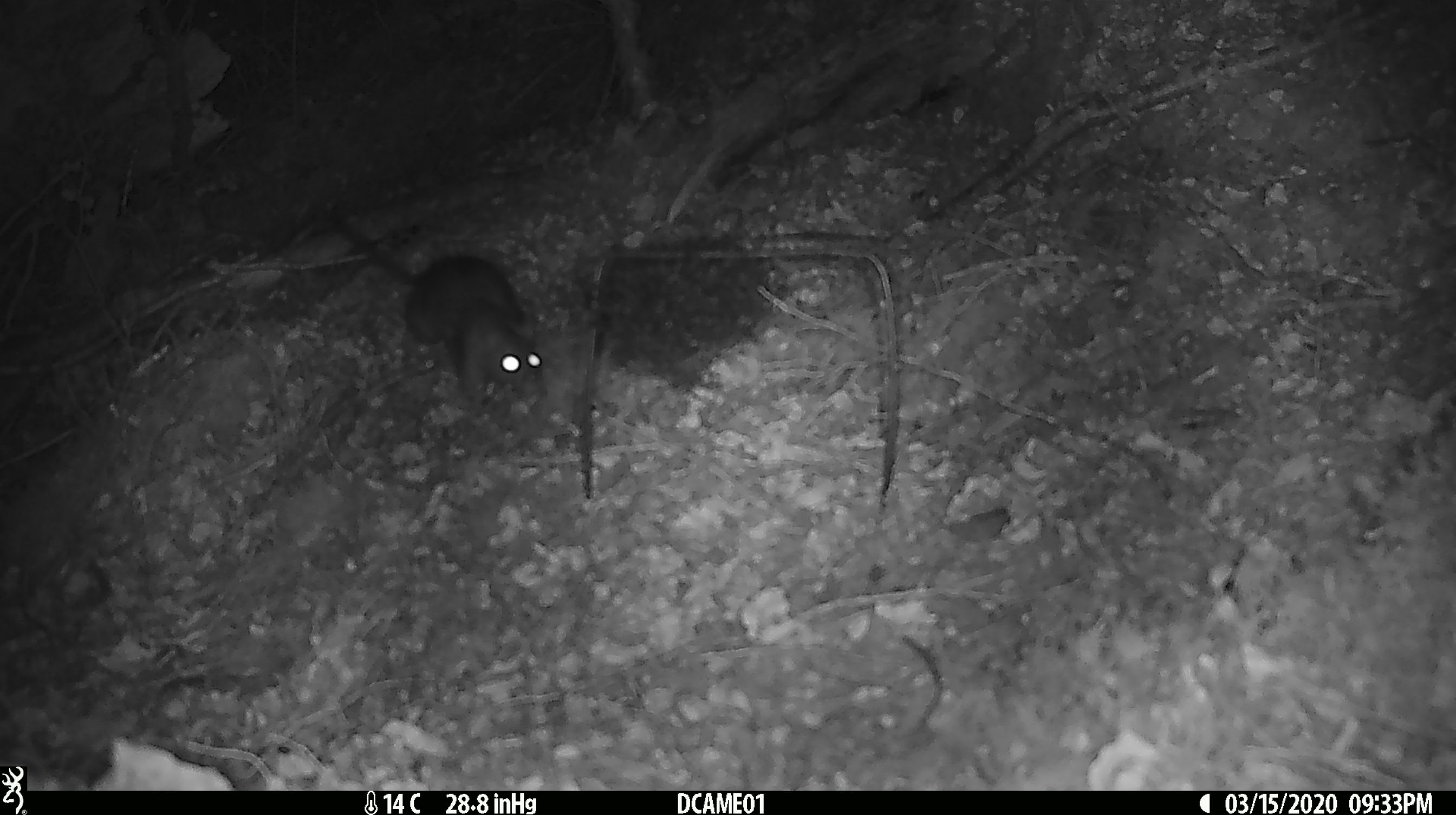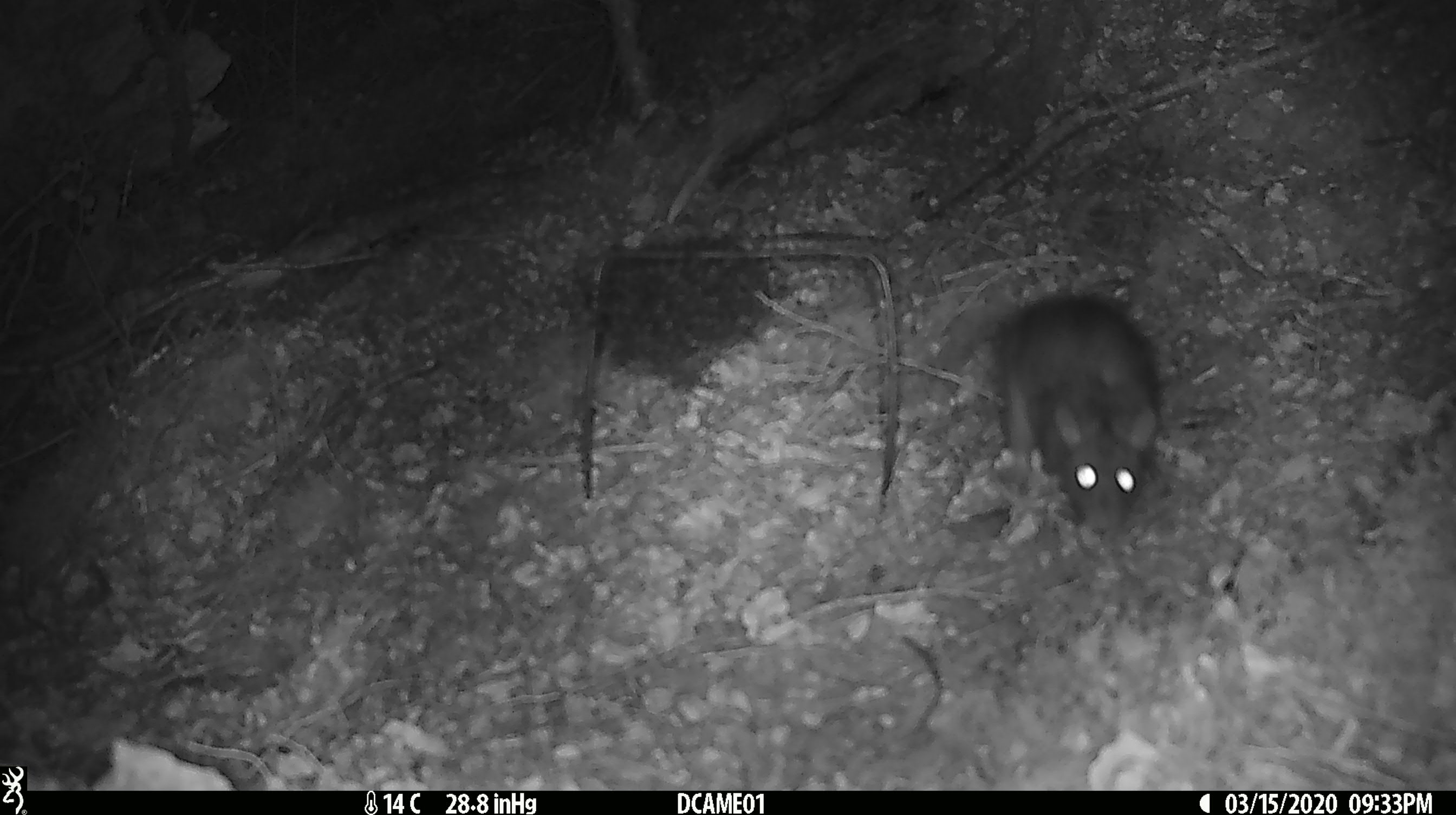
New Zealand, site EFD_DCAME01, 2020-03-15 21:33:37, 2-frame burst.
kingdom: Animalia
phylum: Chordata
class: Mammalia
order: Rodentia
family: Muridae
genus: Rattus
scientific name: Rattus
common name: rat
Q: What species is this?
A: Rat (Rattus).